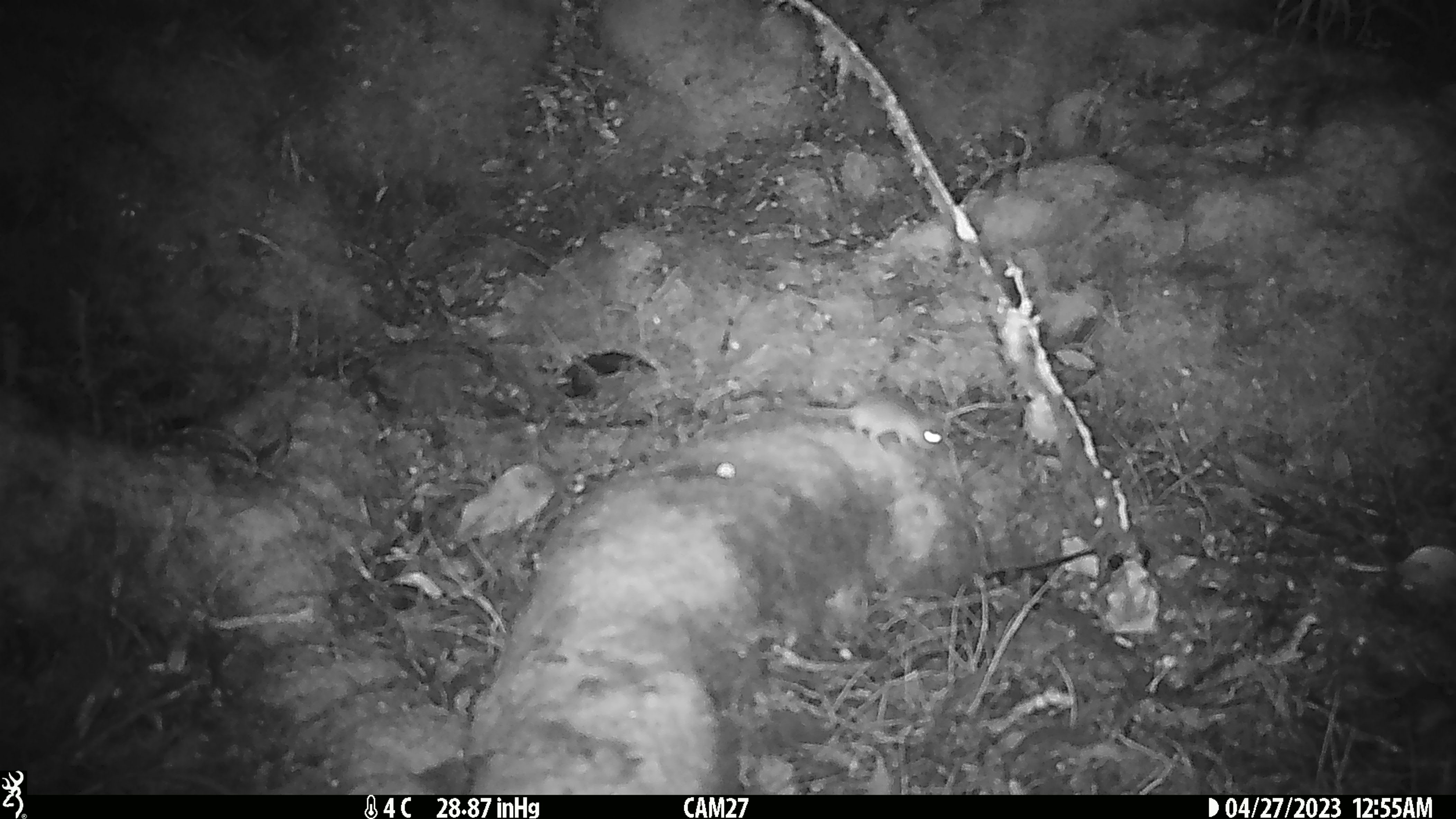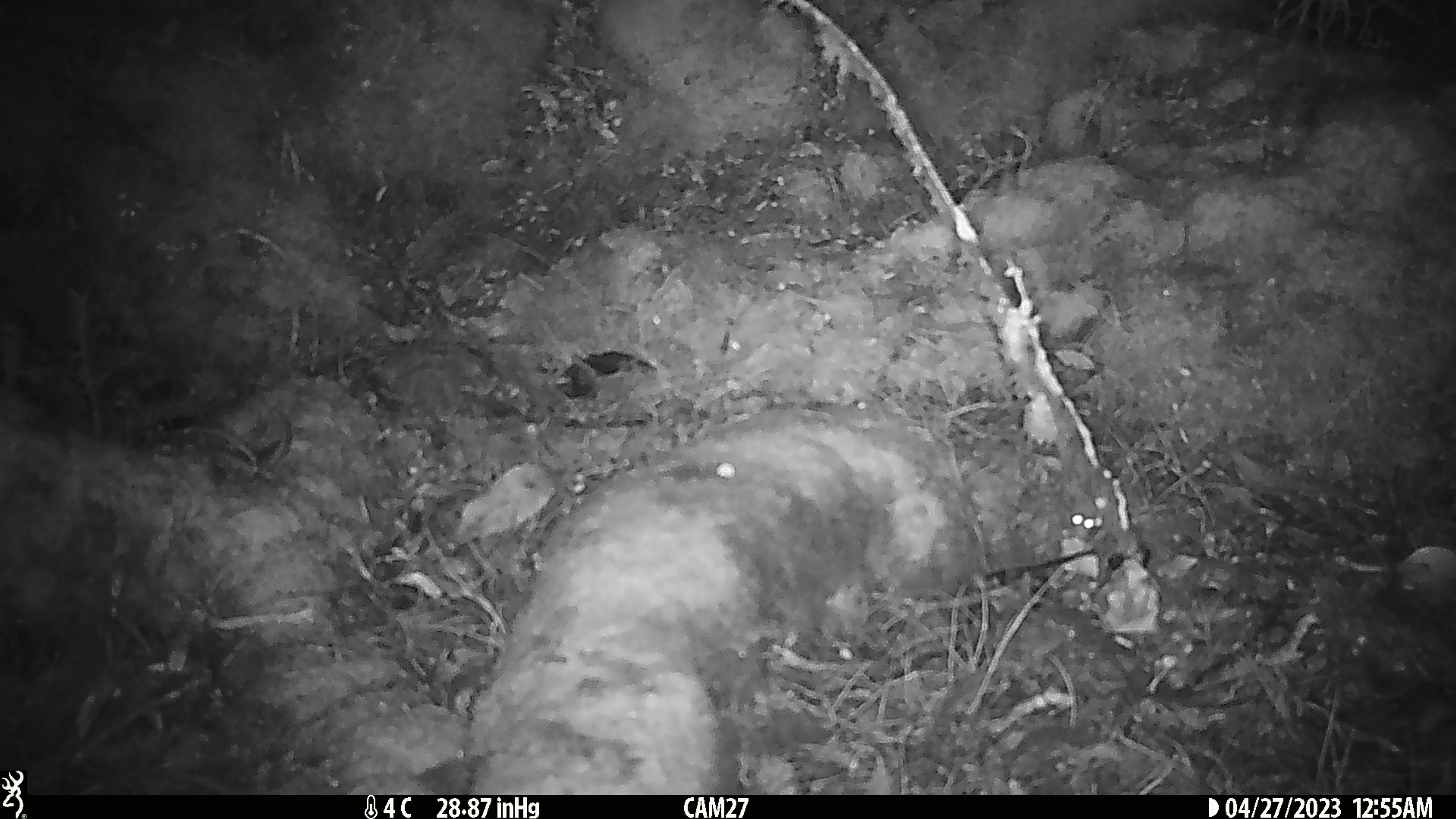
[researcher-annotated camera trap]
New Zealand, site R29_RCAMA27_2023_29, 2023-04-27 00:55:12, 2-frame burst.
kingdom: Animalia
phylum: Chordata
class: Mammalia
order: Rodentia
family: Muridae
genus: Mus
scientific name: Mus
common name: mouse